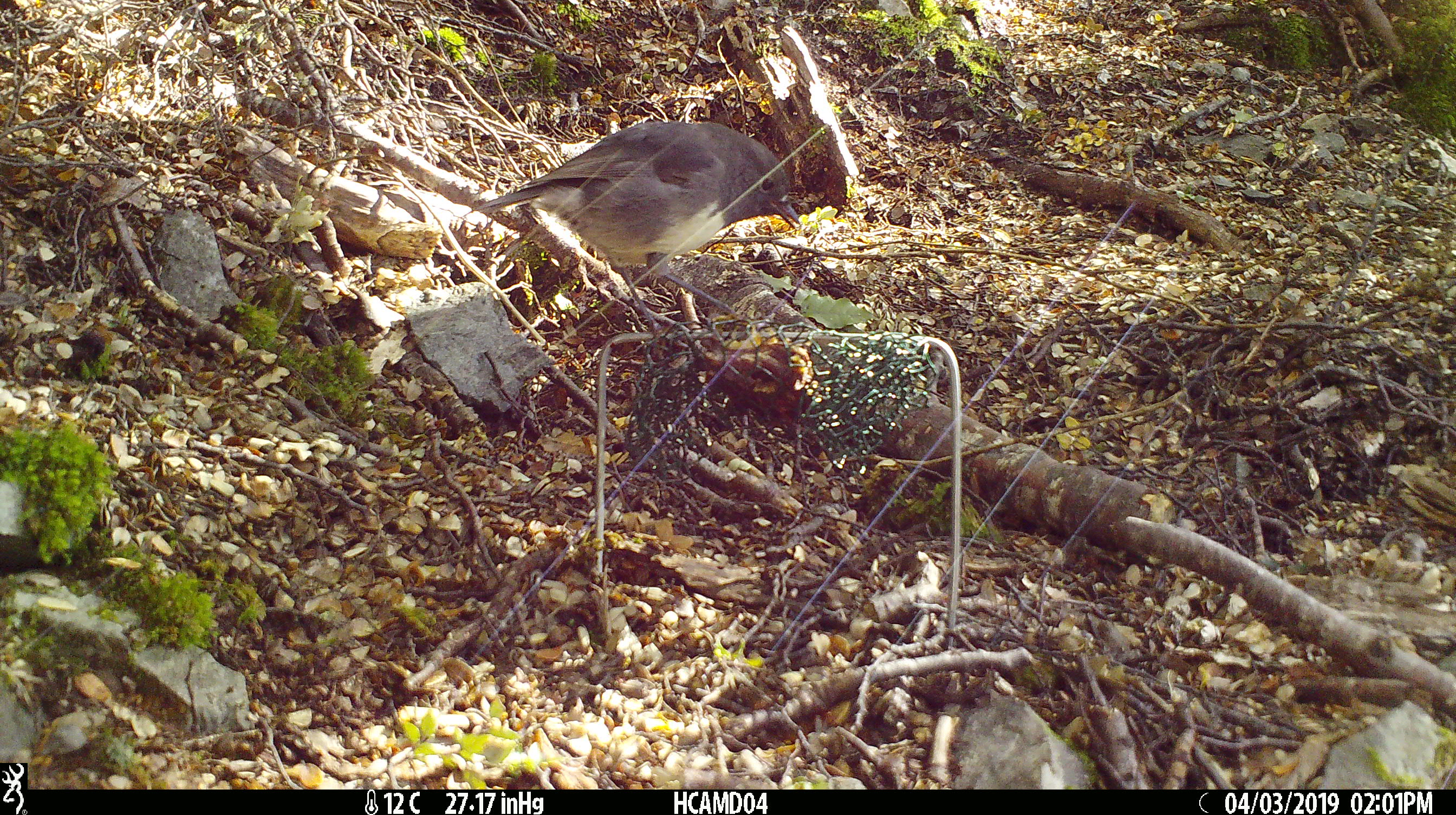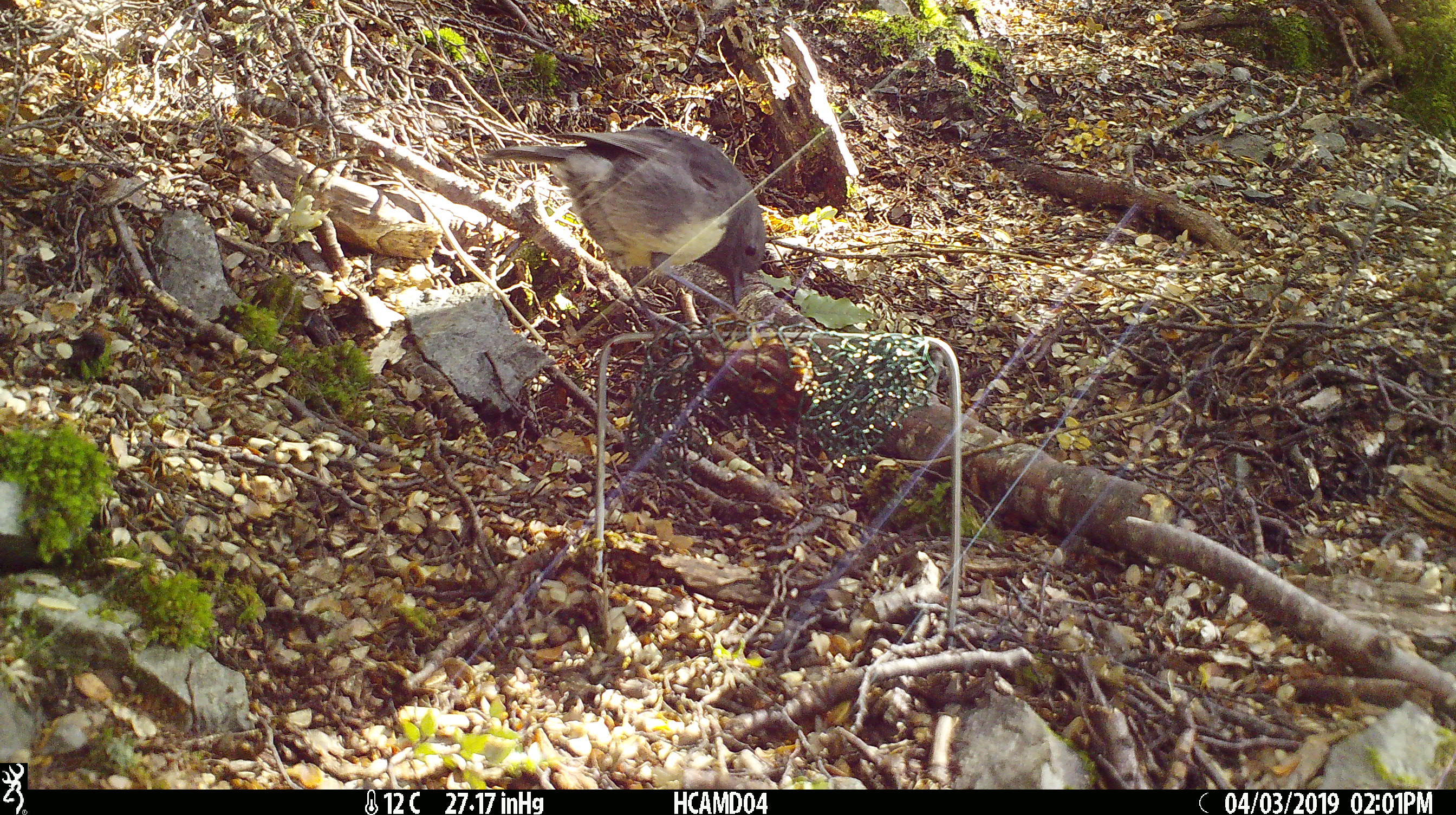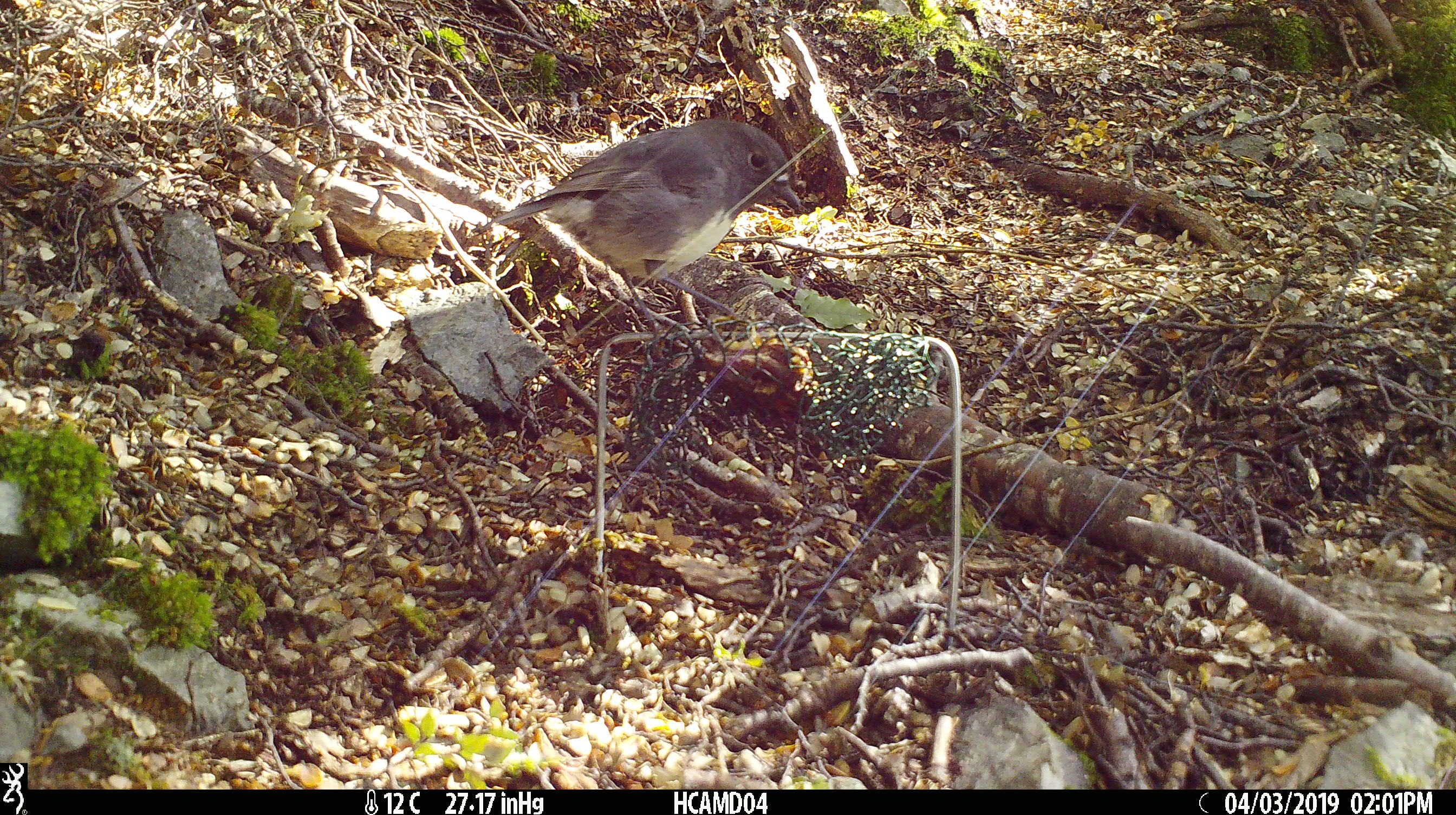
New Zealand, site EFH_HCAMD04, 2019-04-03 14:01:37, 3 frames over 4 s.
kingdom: Animalia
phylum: Chordata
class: Aves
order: Passeriformes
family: Petroicidae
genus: Petroica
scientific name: Petroica australis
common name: new zealand robin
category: robin